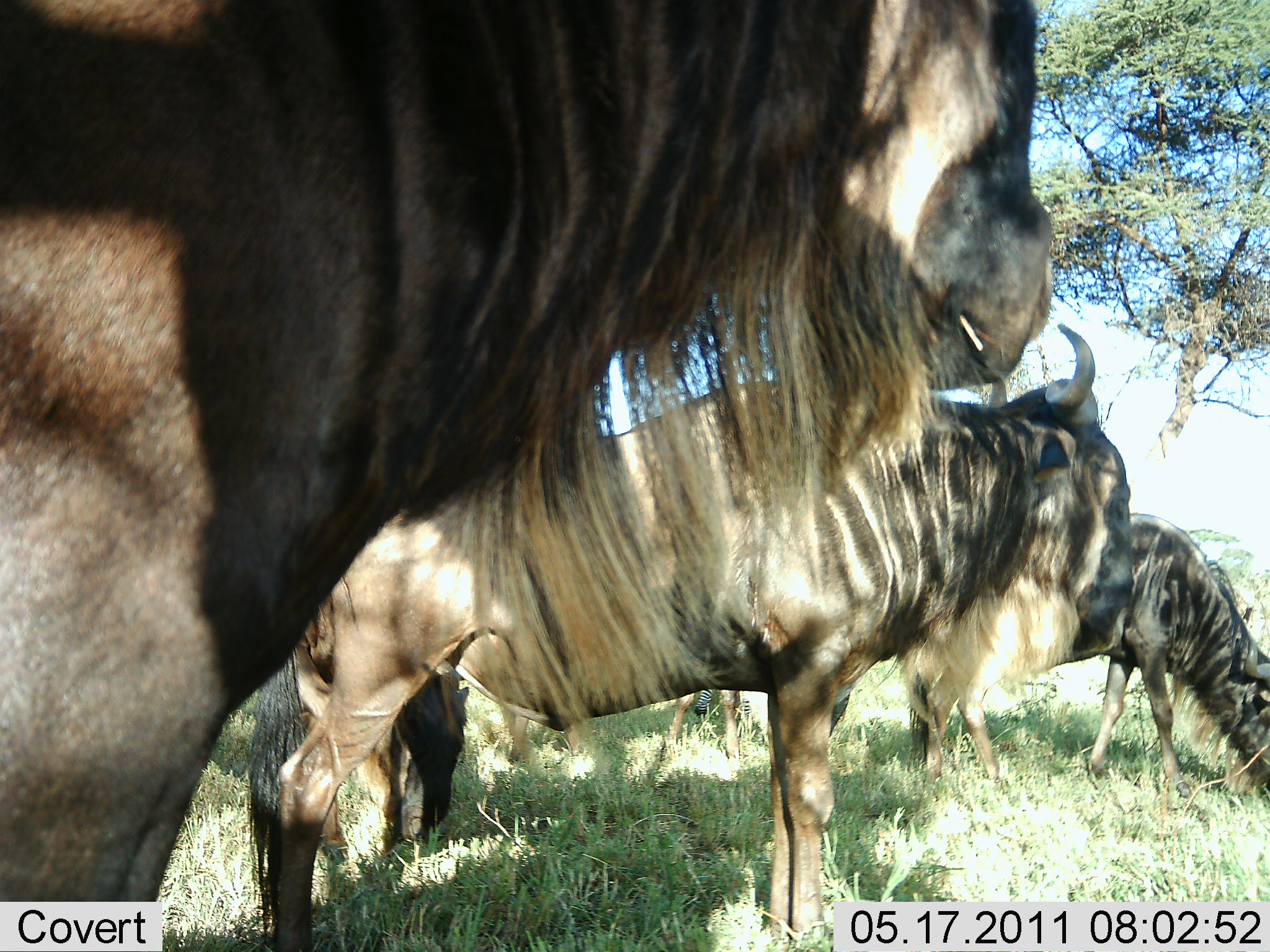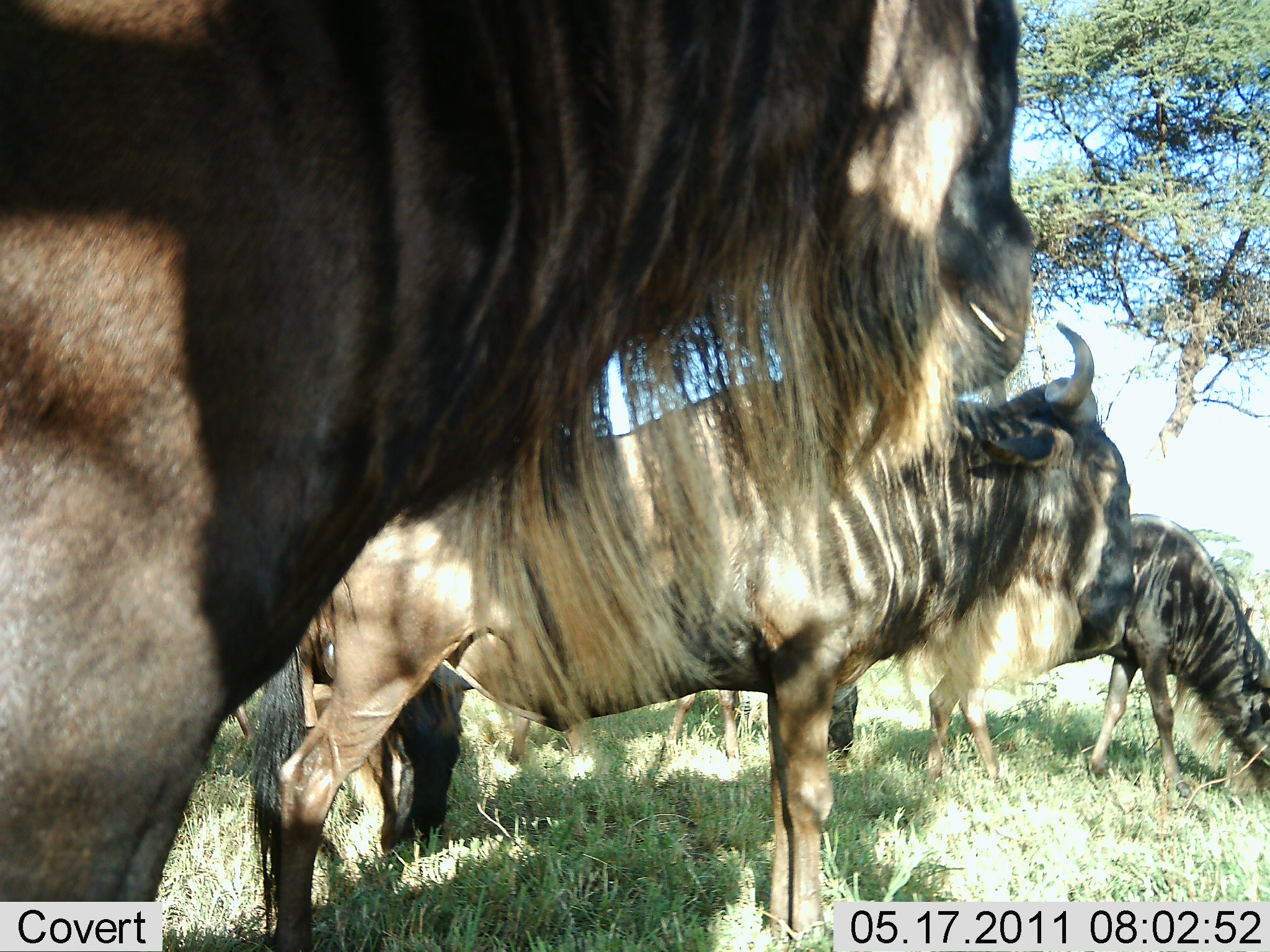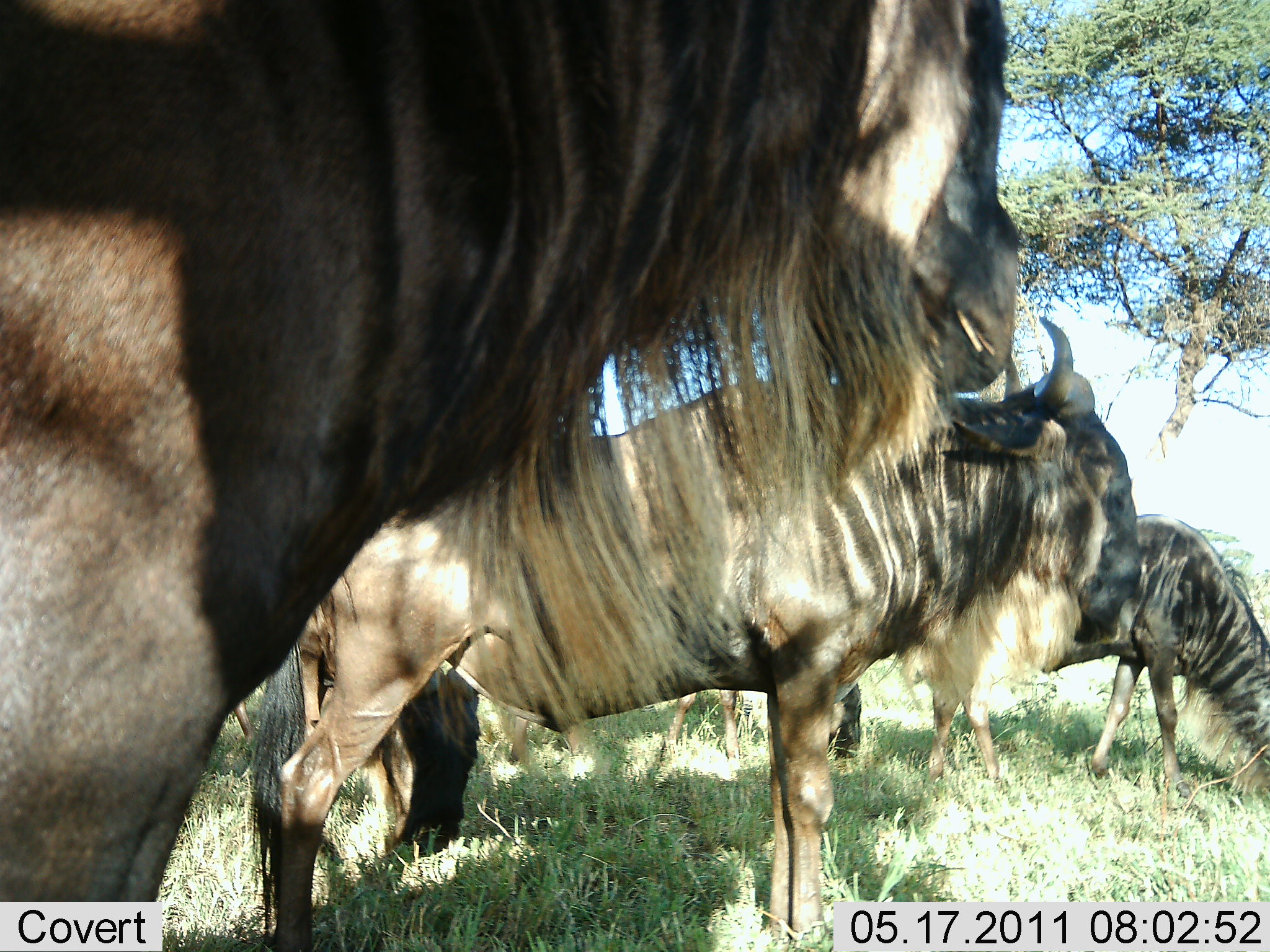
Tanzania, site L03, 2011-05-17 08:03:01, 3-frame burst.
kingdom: Animalia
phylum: Chordata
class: Mammalia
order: Artiodactyla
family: Bovidae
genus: Connochaetes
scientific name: Connochaetes taurinus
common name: blue wildebeest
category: wildebeest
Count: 4.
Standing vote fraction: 100%.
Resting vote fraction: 10%.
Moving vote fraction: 0%.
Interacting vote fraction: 0%.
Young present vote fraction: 0%.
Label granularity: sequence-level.